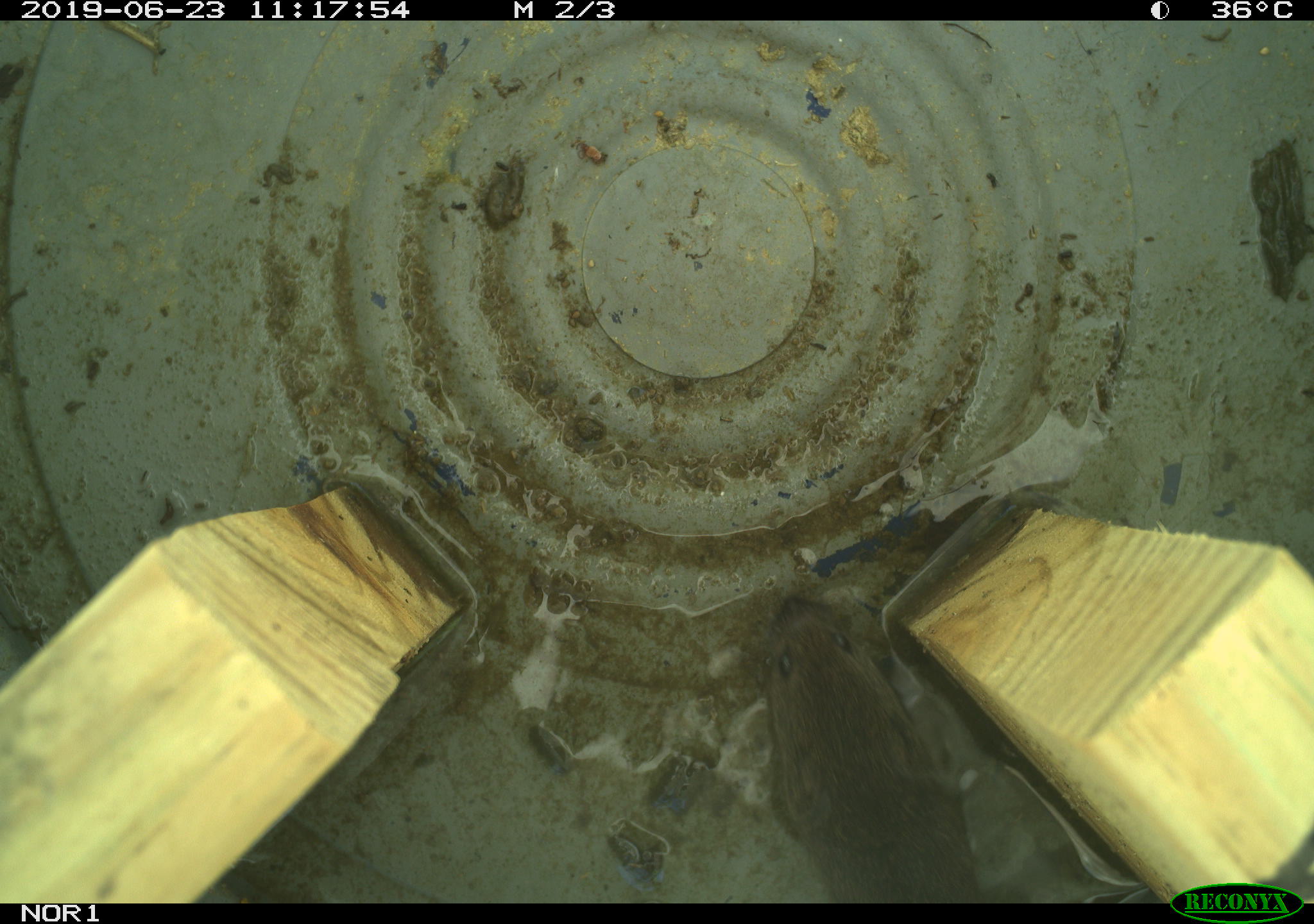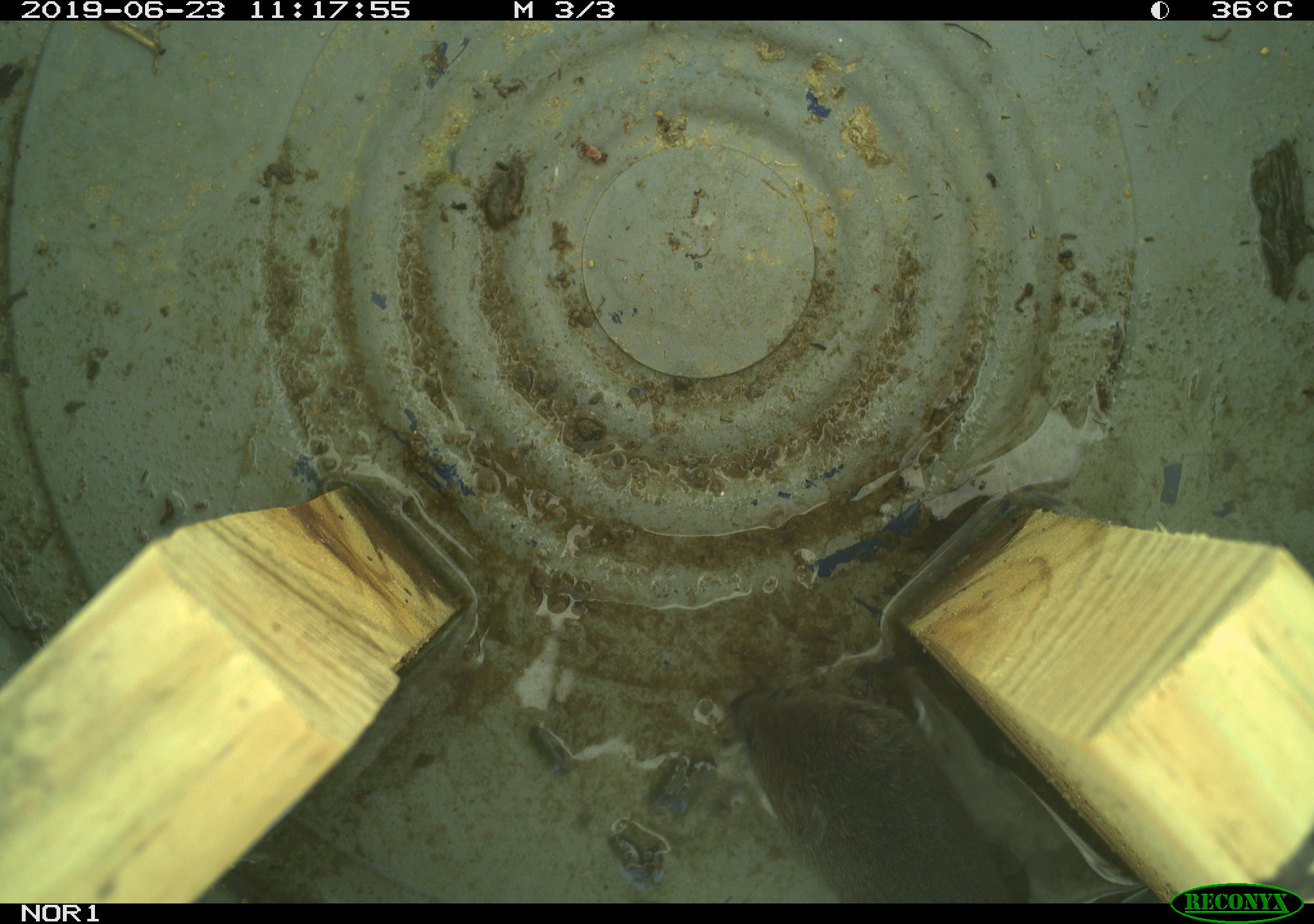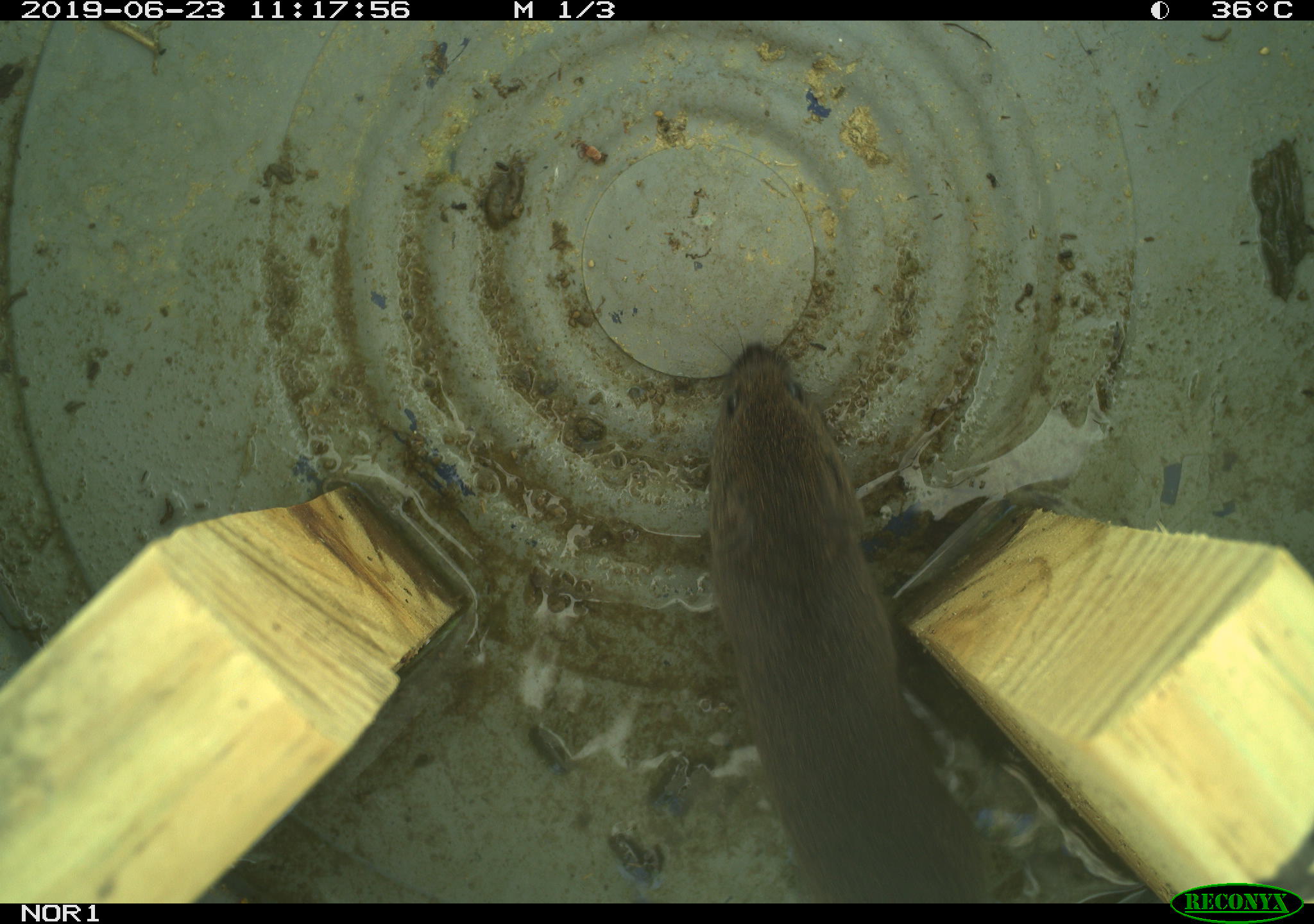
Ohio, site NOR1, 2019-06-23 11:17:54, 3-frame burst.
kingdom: Animalia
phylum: Chordata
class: Mammalia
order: Rodentia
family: Cricetidae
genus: Microtus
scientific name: Microtus pennsylvanicus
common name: meadow vole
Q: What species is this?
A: Meadow vole (Microtus pennsylvanicus).